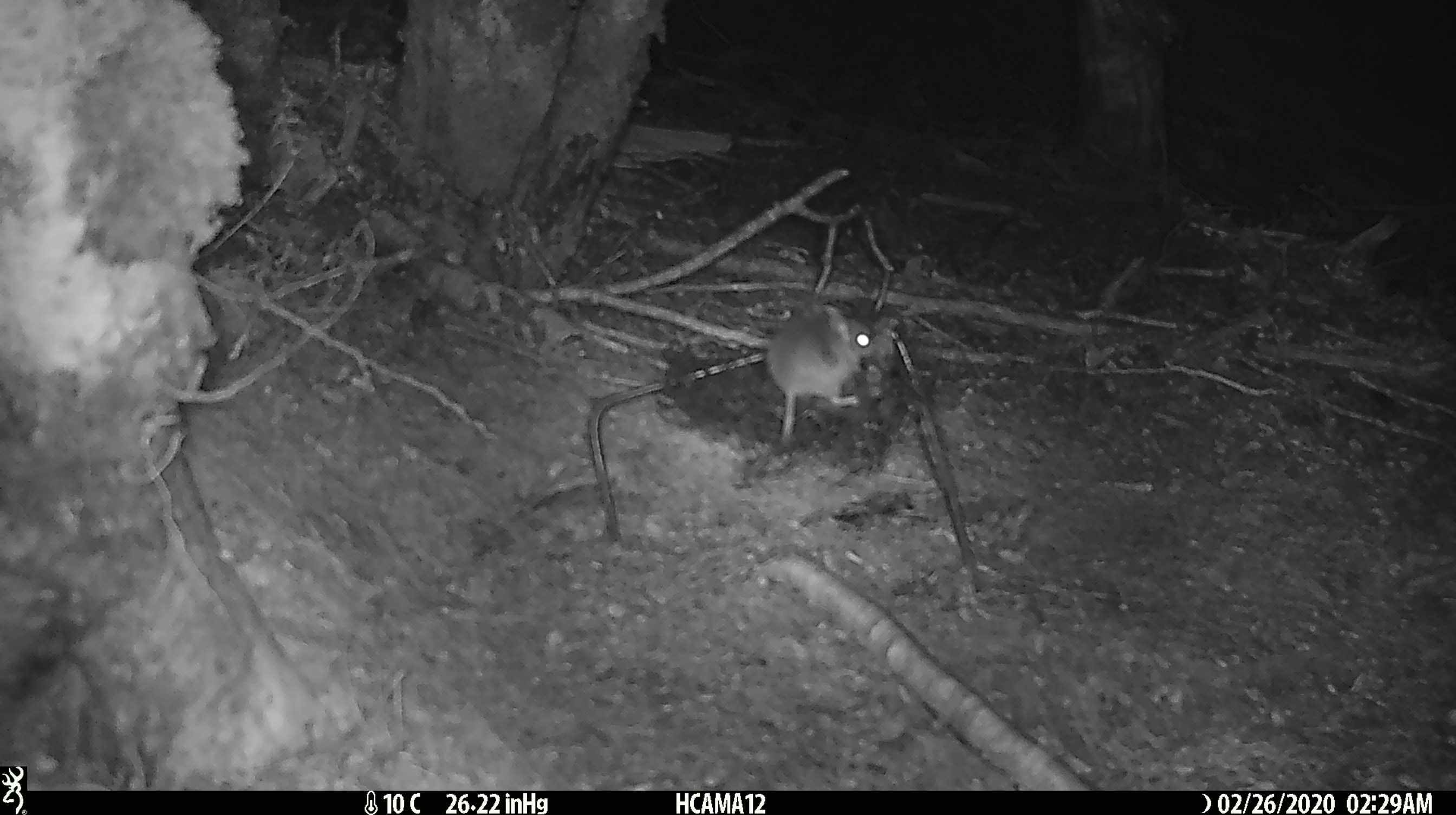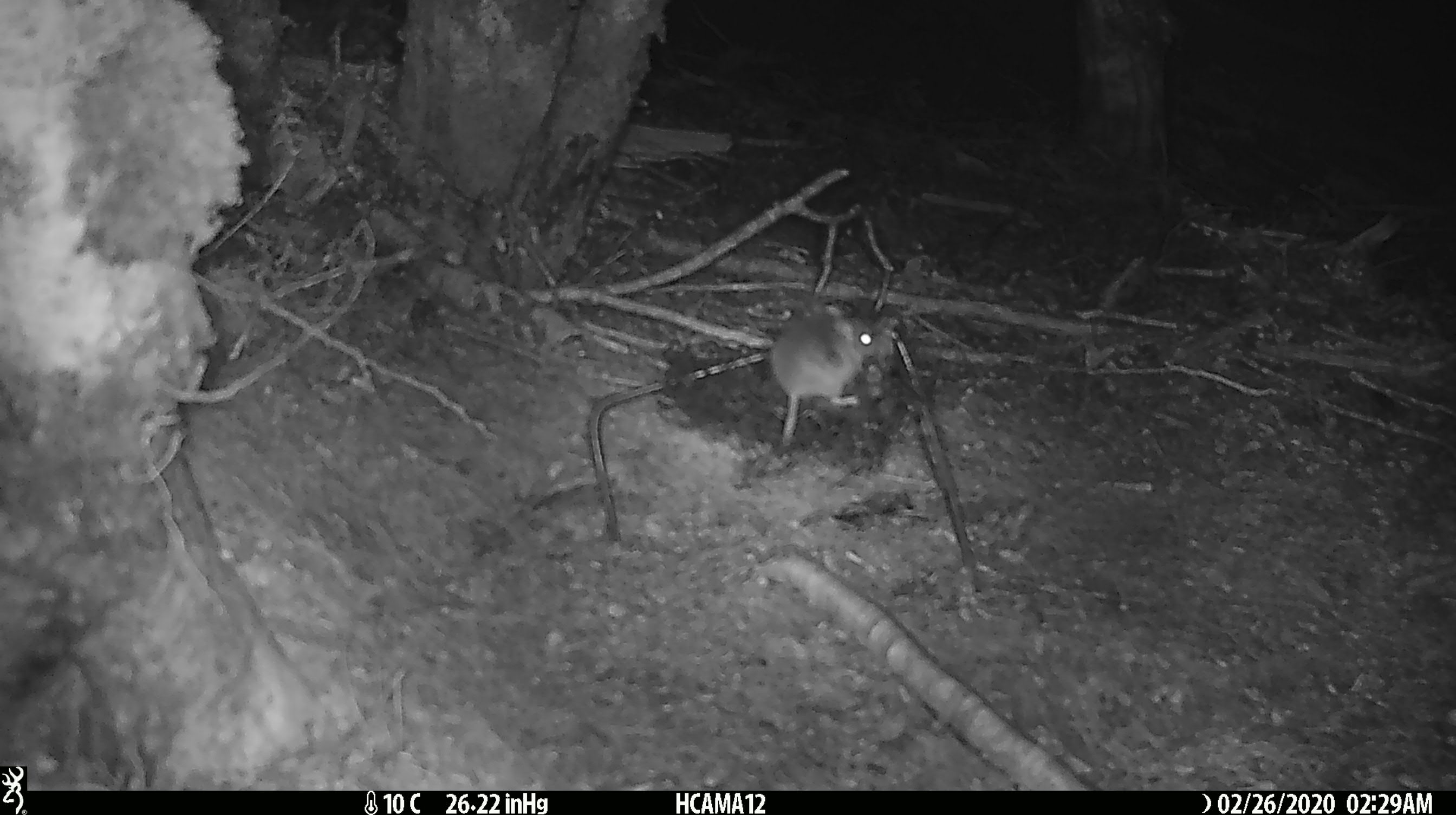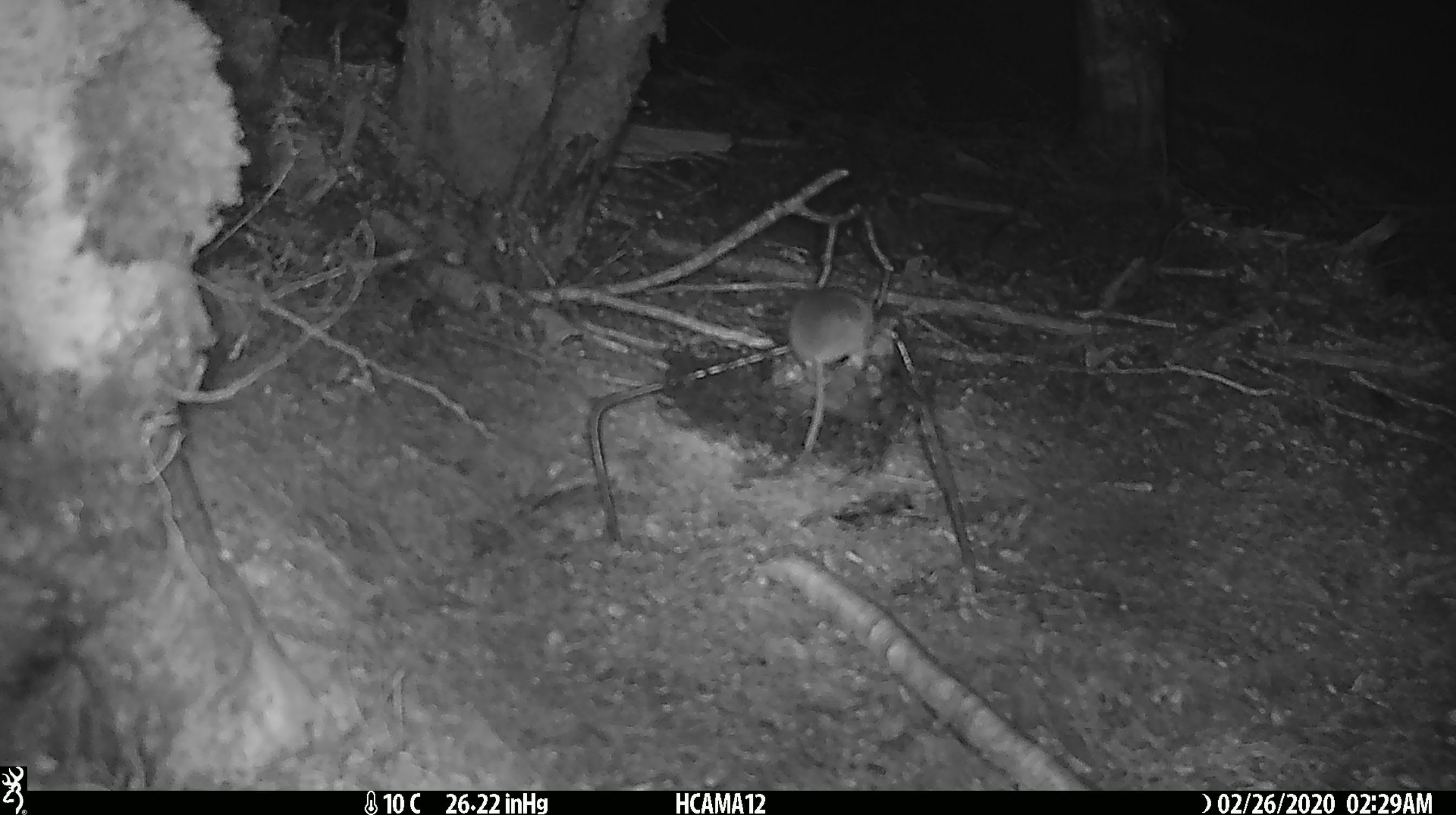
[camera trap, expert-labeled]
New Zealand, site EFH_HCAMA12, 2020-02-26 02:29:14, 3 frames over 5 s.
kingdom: Animalia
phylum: Chordata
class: Mammalia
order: Rodentia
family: Muridae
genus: Mus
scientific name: Mus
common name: mouse